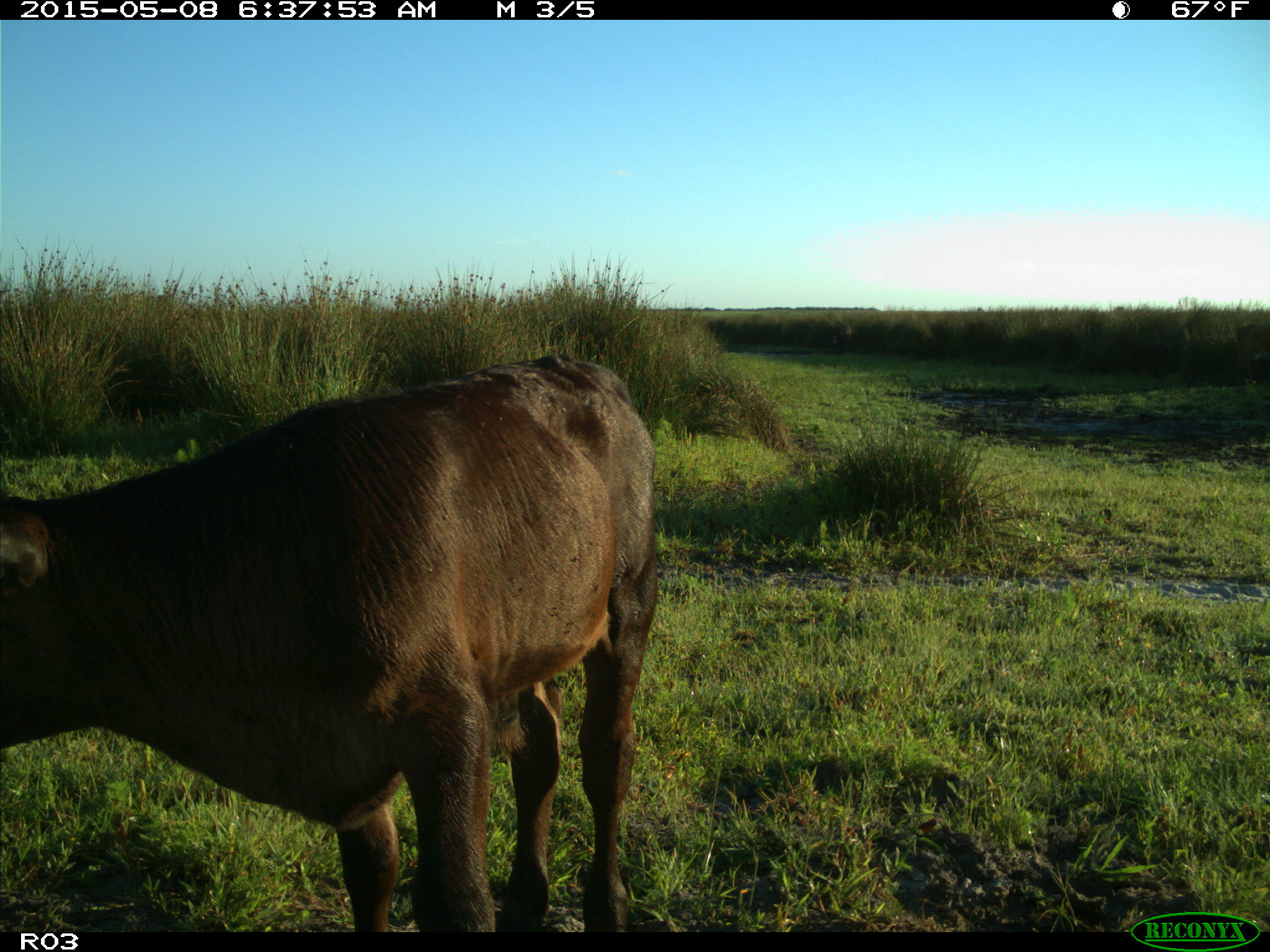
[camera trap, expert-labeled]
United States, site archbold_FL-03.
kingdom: Animalia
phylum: Chordata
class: Mammalia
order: Artiodactyla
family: Bovidae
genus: Bos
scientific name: Bos taurus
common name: domestic cow